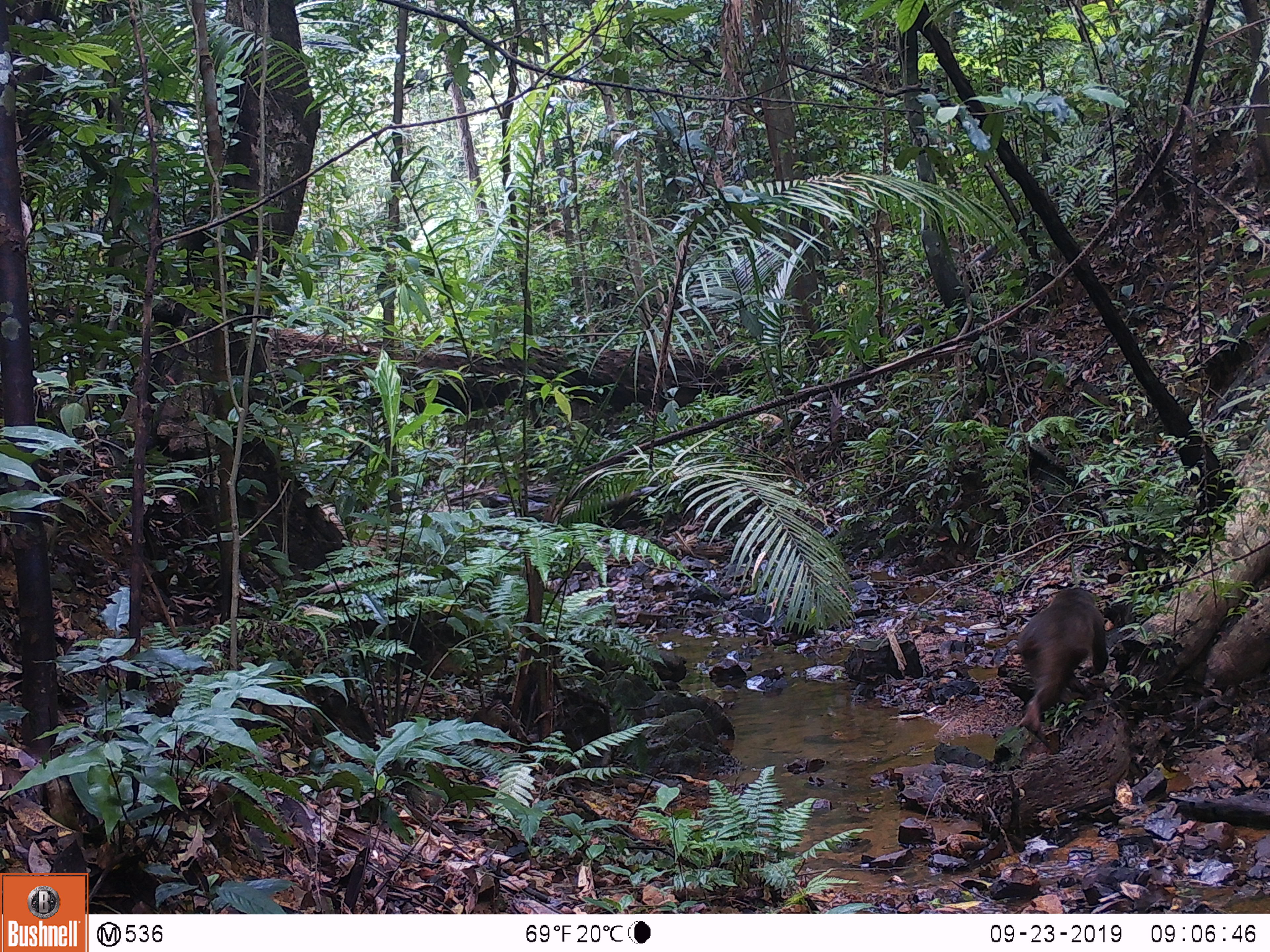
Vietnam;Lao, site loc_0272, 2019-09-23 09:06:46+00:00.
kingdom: Animalia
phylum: Chordata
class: Mammalia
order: Primates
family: Cercopithecidae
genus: Macaca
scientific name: Macaca arctoides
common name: stump-tailed macaque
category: stump tailed macaque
Stump tailed macaque (stump-tailed macaque) (Macaca arctoides). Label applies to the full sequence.